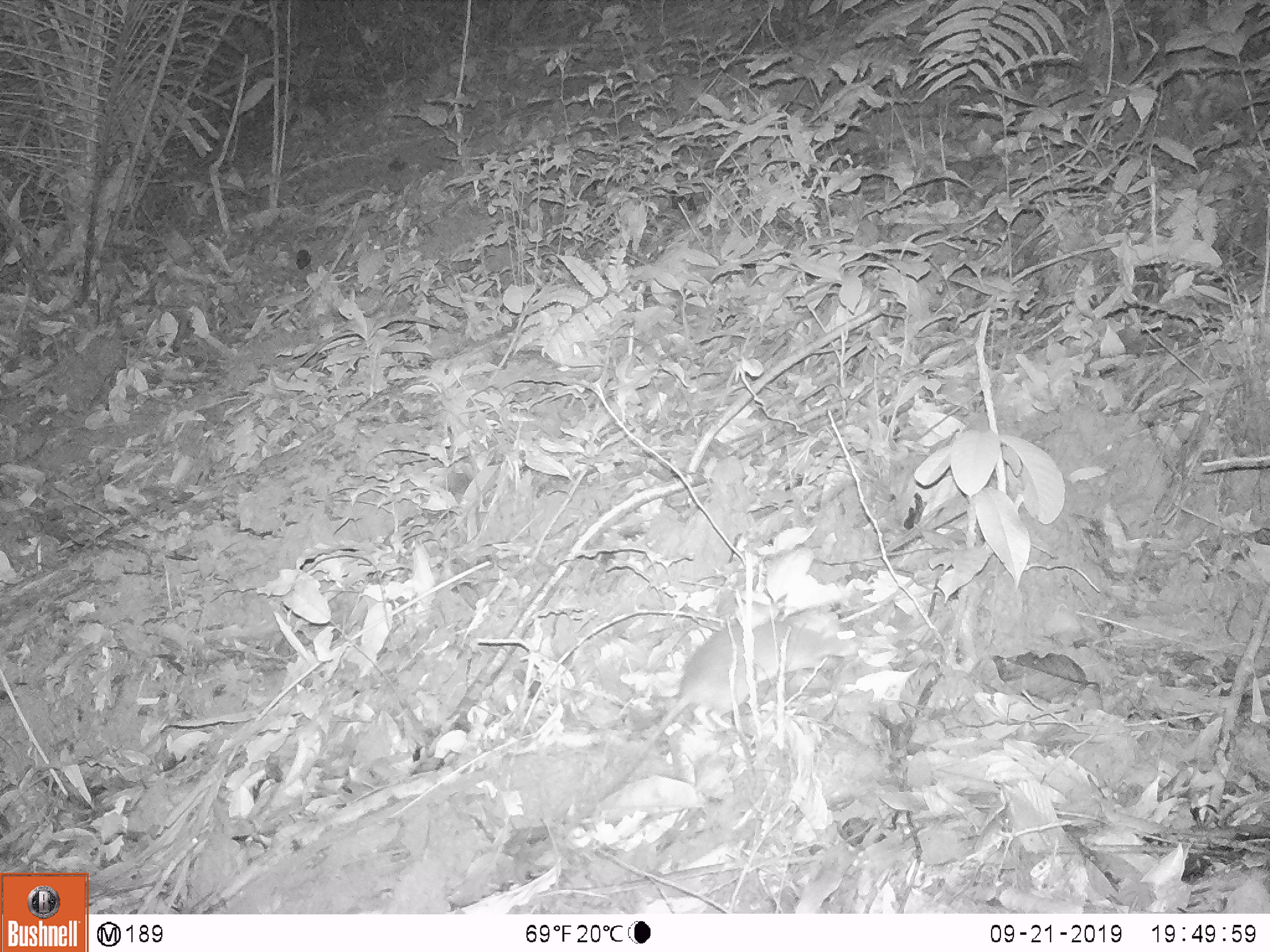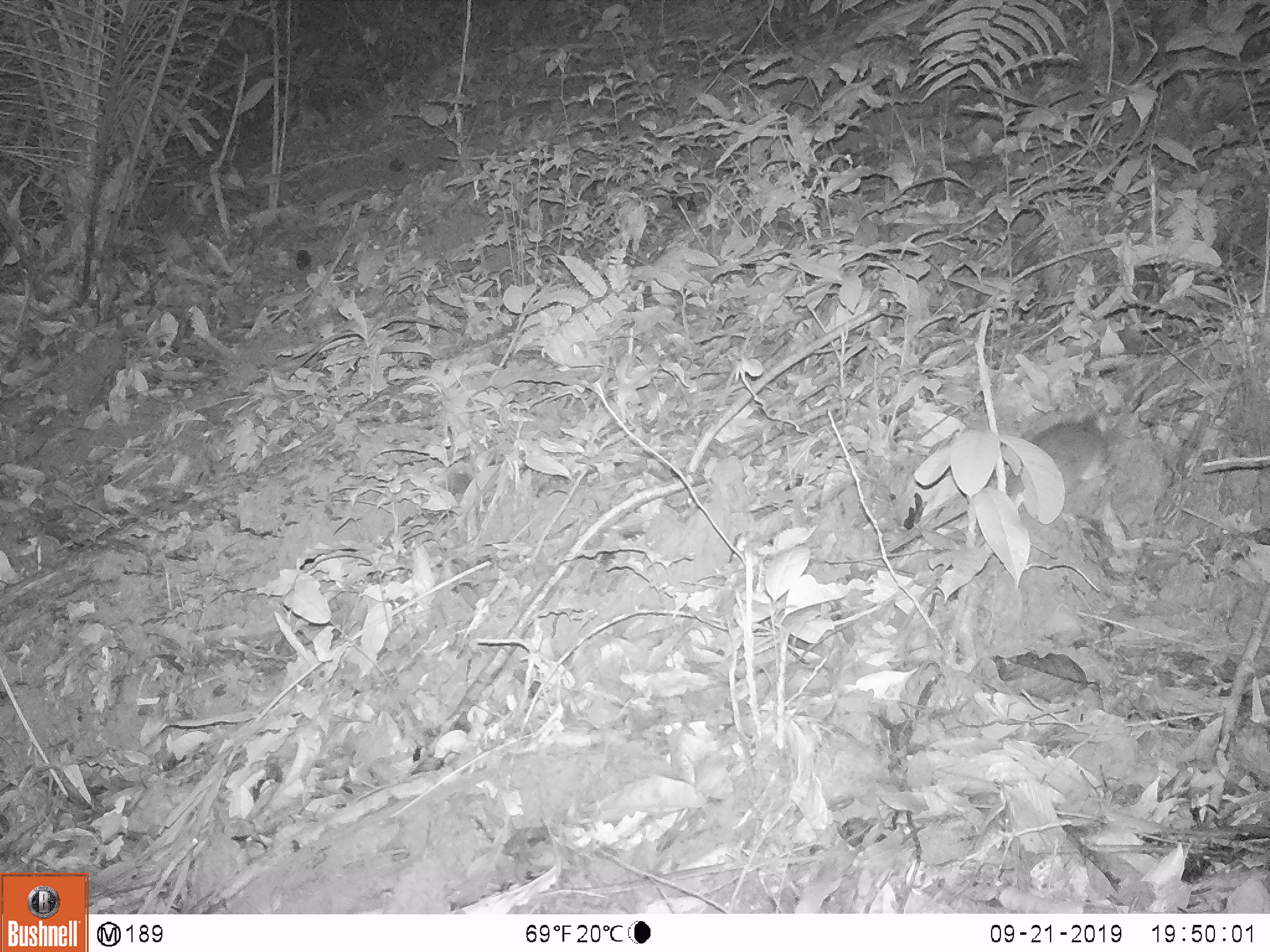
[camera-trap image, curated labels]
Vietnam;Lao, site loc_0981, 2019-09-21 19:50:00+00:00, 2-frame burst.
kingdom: Animalia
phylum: Chordata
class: Mammalia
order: Rodentia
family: Muridae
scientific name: Muridae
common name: old-world mice and rats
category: unidentified murid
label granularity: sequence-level